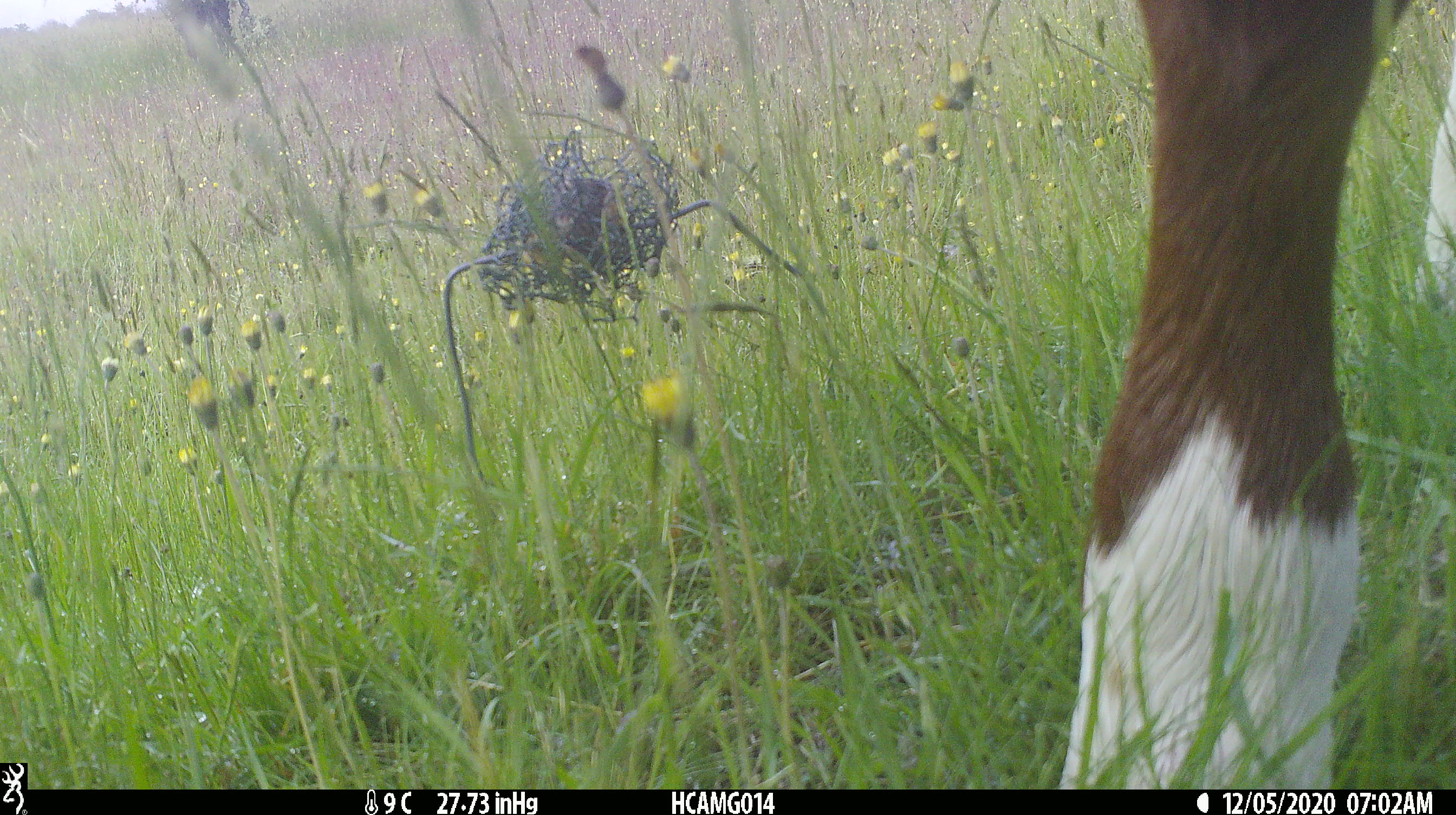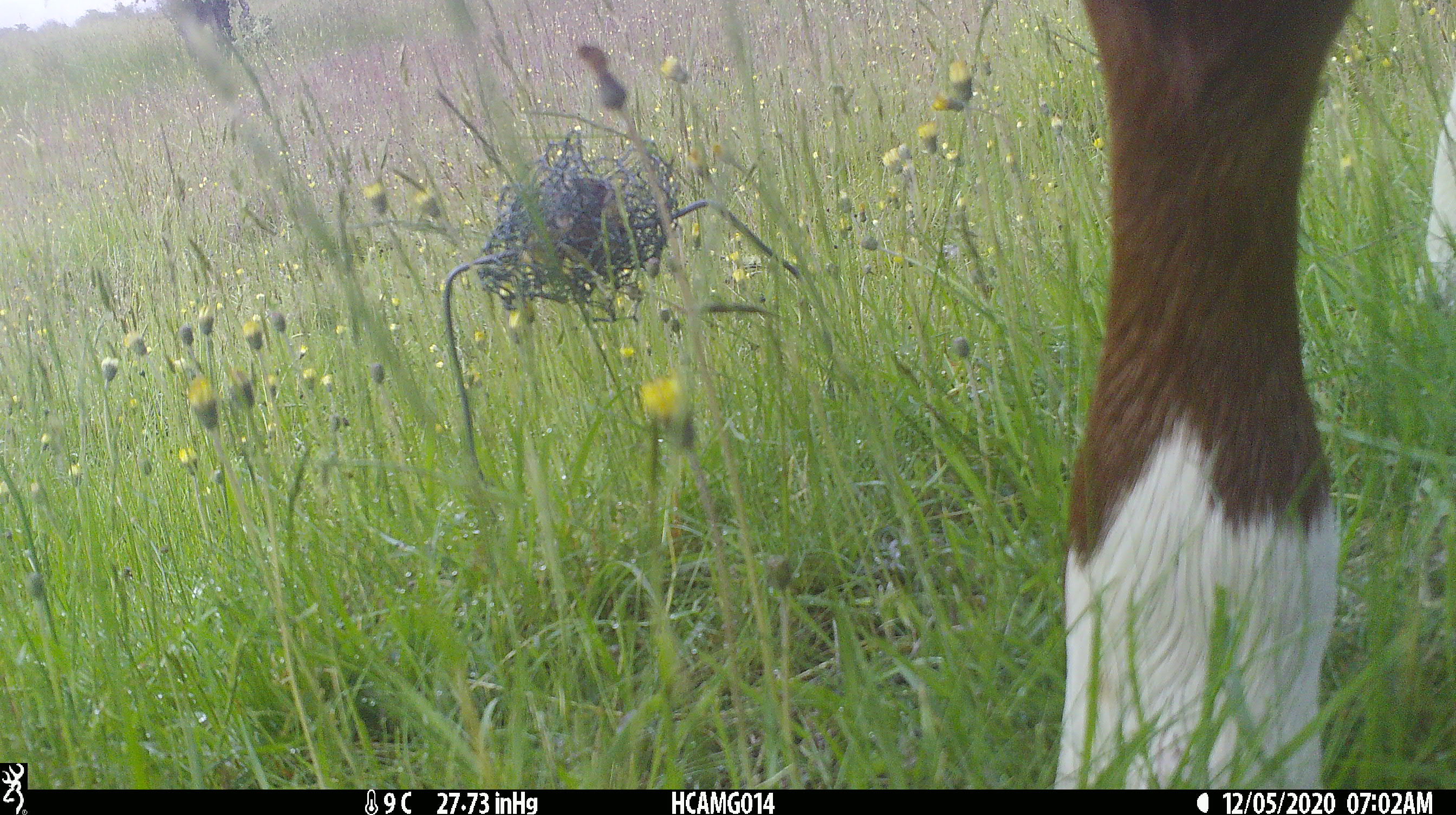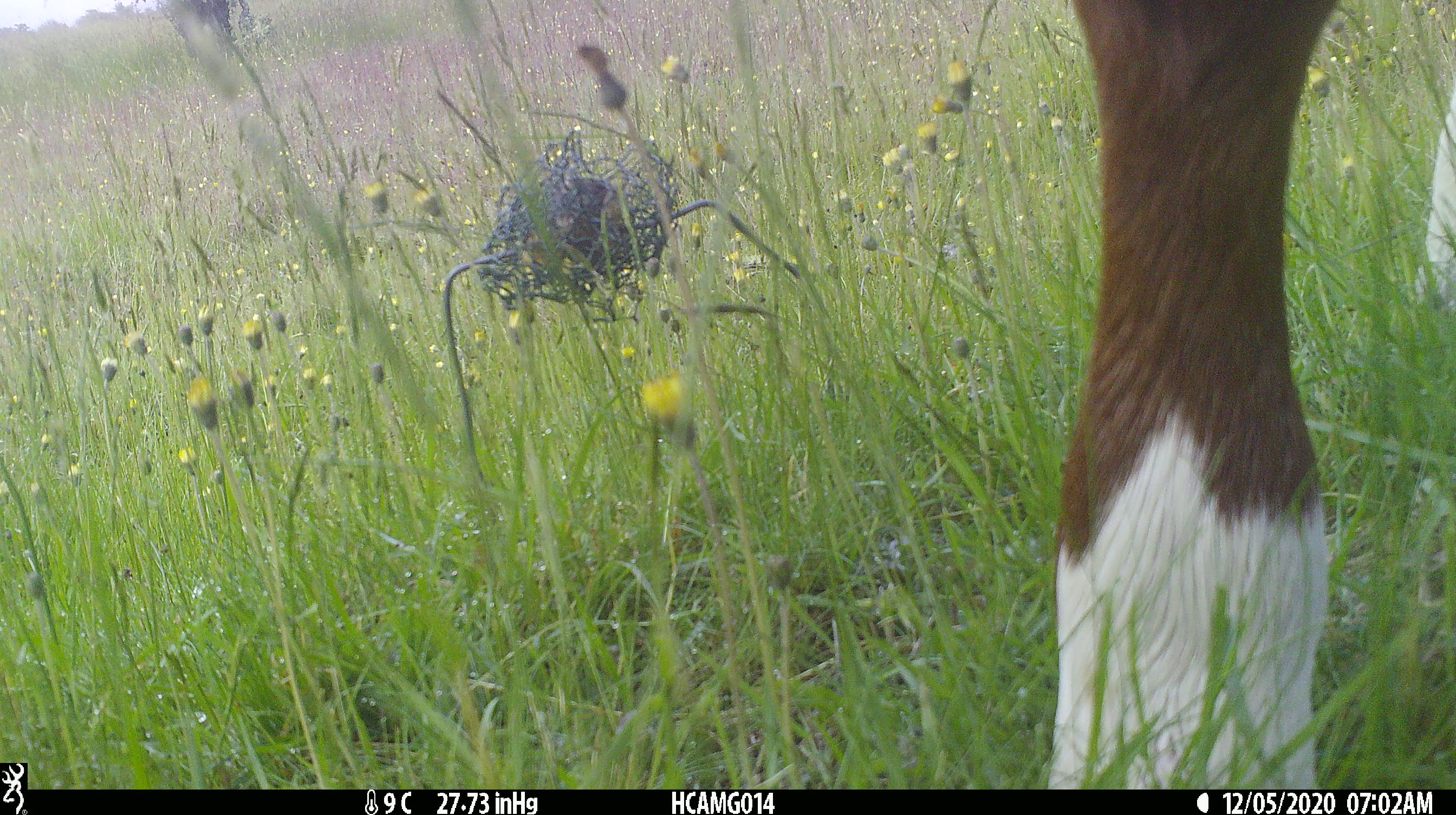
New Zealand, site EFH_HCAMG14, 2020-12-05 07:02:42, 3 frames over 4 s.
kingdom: Animalia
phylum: Chordata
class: Mammalia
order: Artiodactyla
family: Bovidae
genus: Bos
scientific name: Bos taurus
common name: domestic cow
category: cow